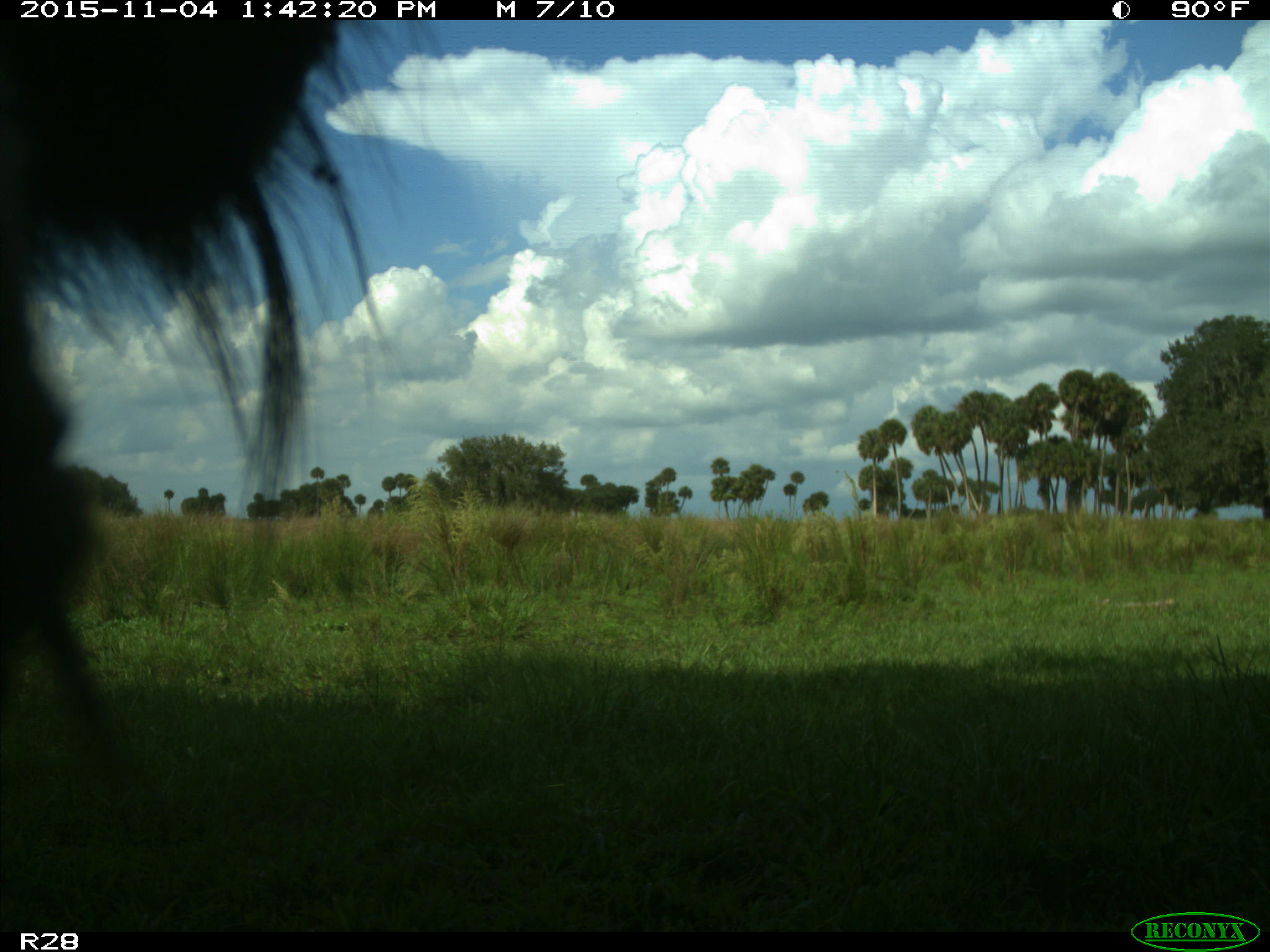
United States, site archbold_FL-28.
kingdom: Animalia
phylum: Chordata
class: Mammalia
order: Artiodactyla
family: Bovidae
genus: Bos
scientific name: Bos taurus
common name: domestic cow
Bos taurus (domestic cow).